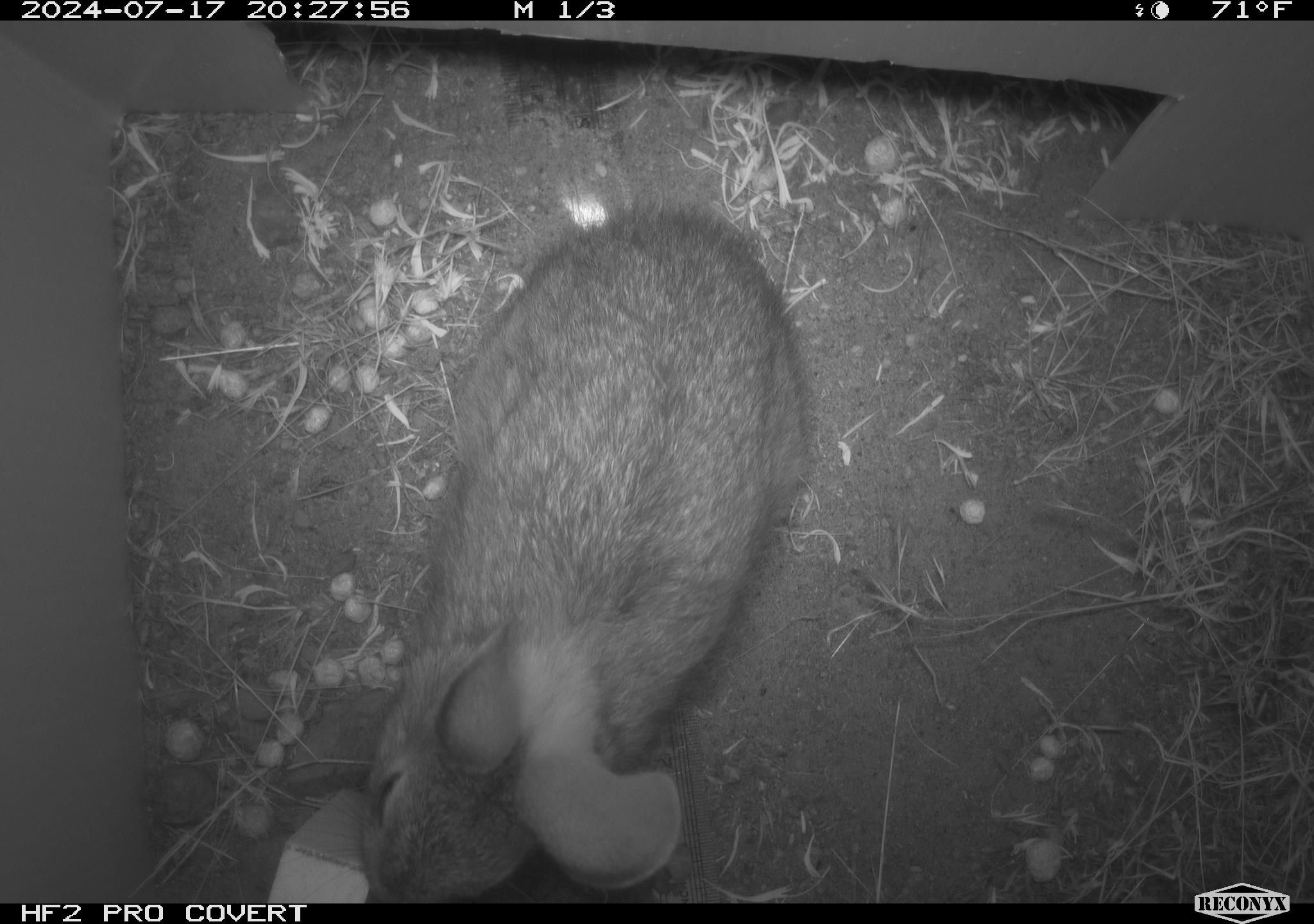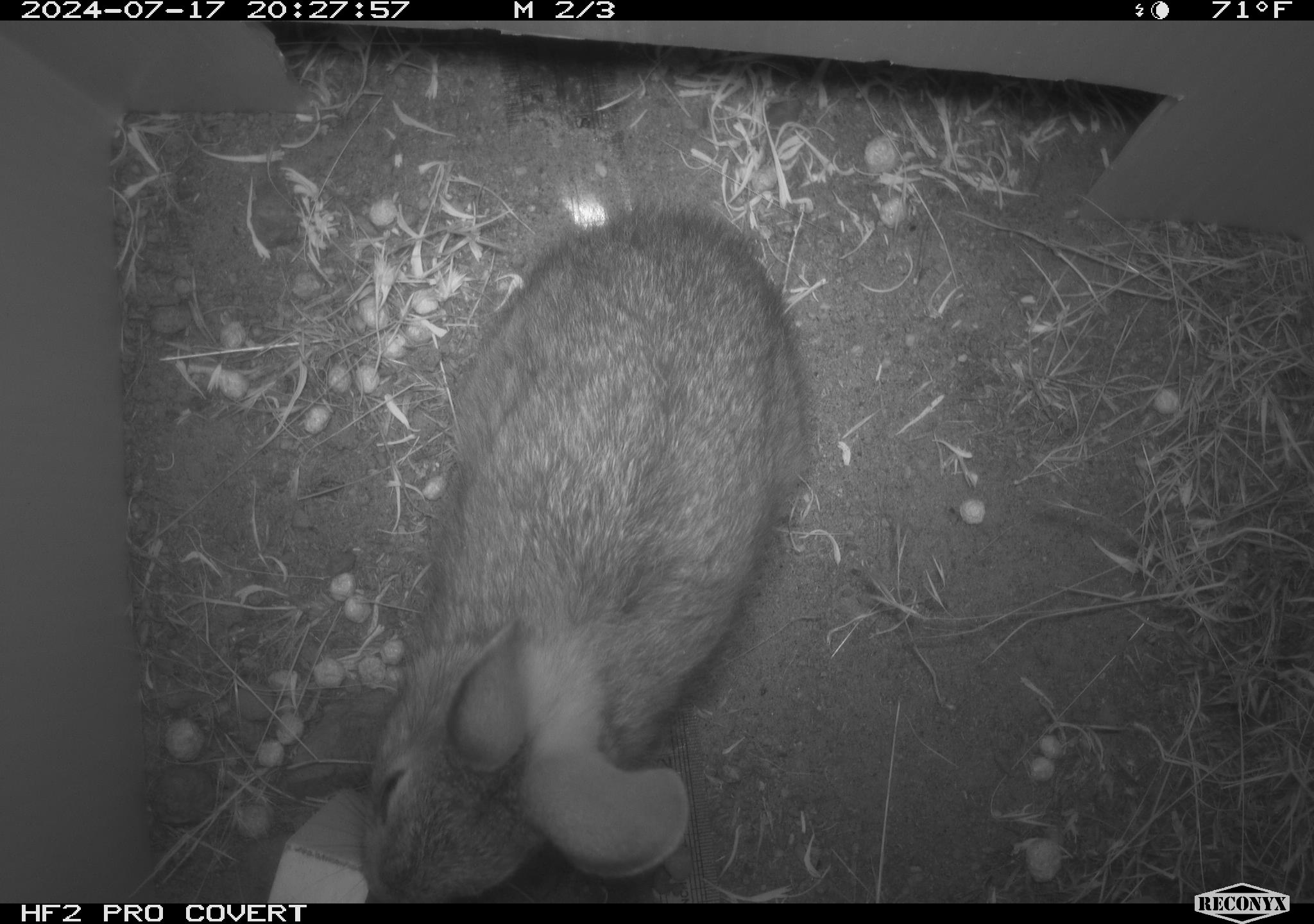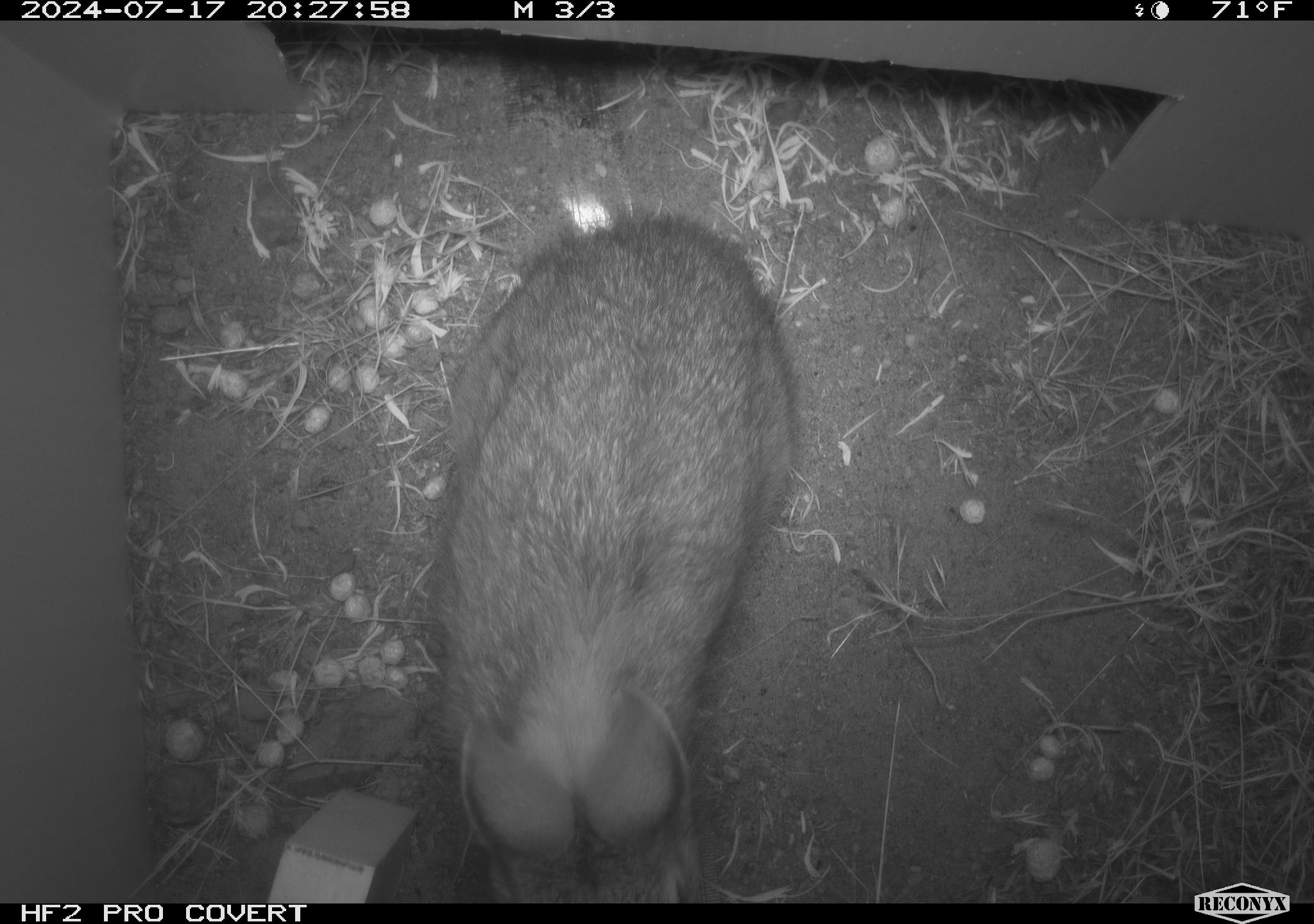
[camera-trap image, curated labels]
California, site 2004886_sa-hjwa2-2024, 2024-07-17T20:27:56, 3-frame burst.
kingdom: Animalia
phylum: Chordata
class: Mammalia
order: Lagomorpha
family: Leporidae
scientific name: Leporidae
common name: rabbit or hare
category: rabbit and hare family